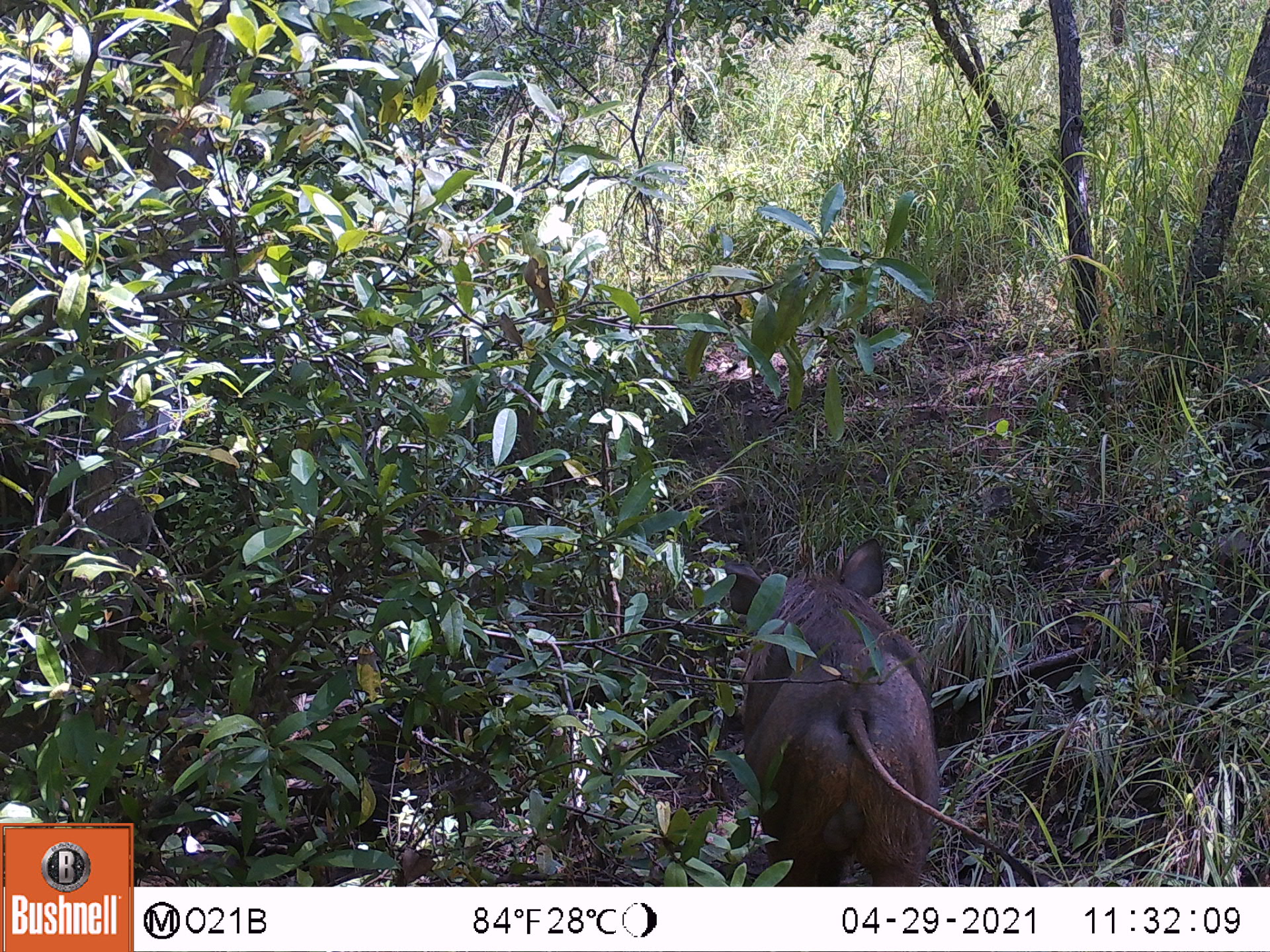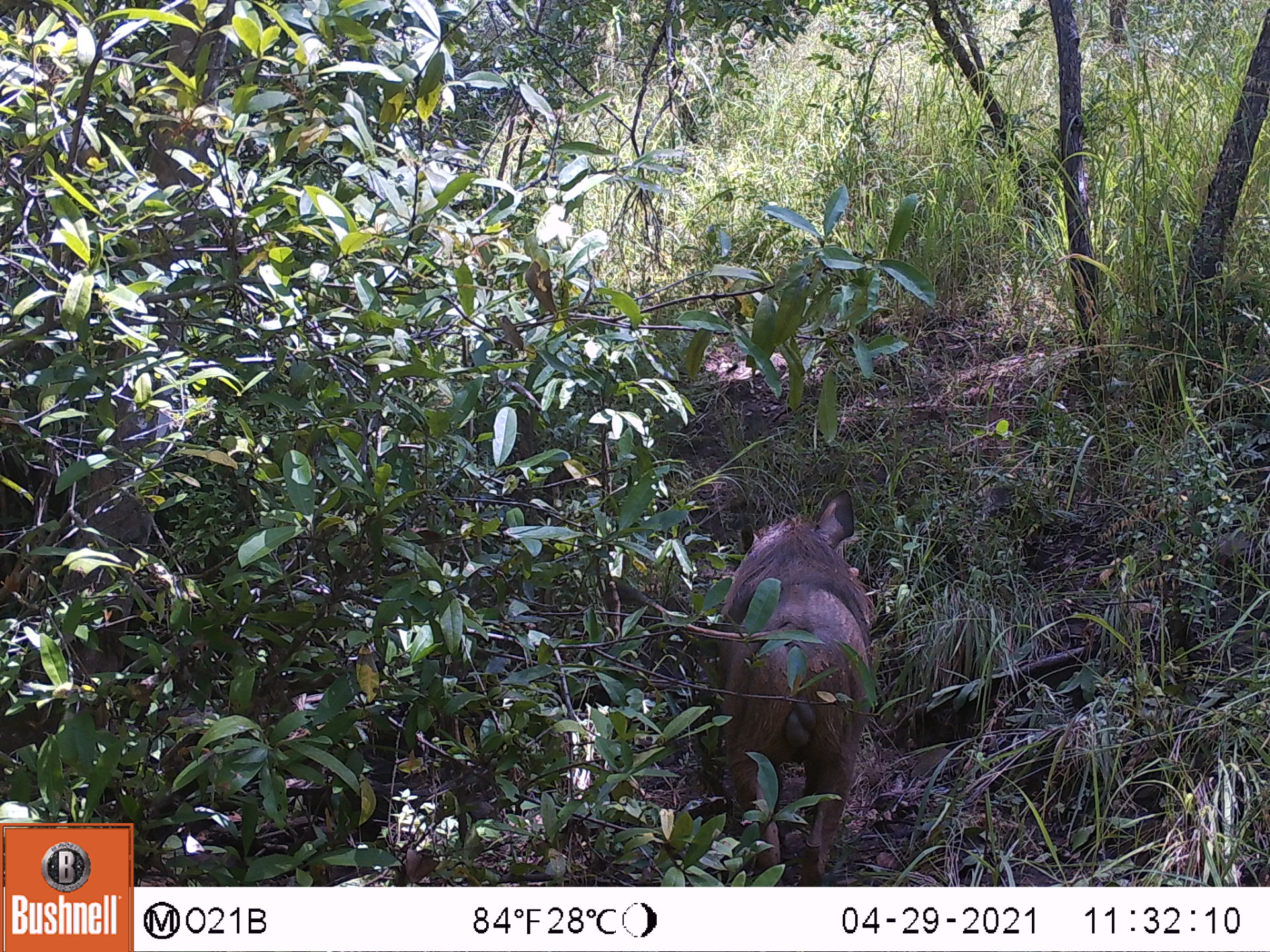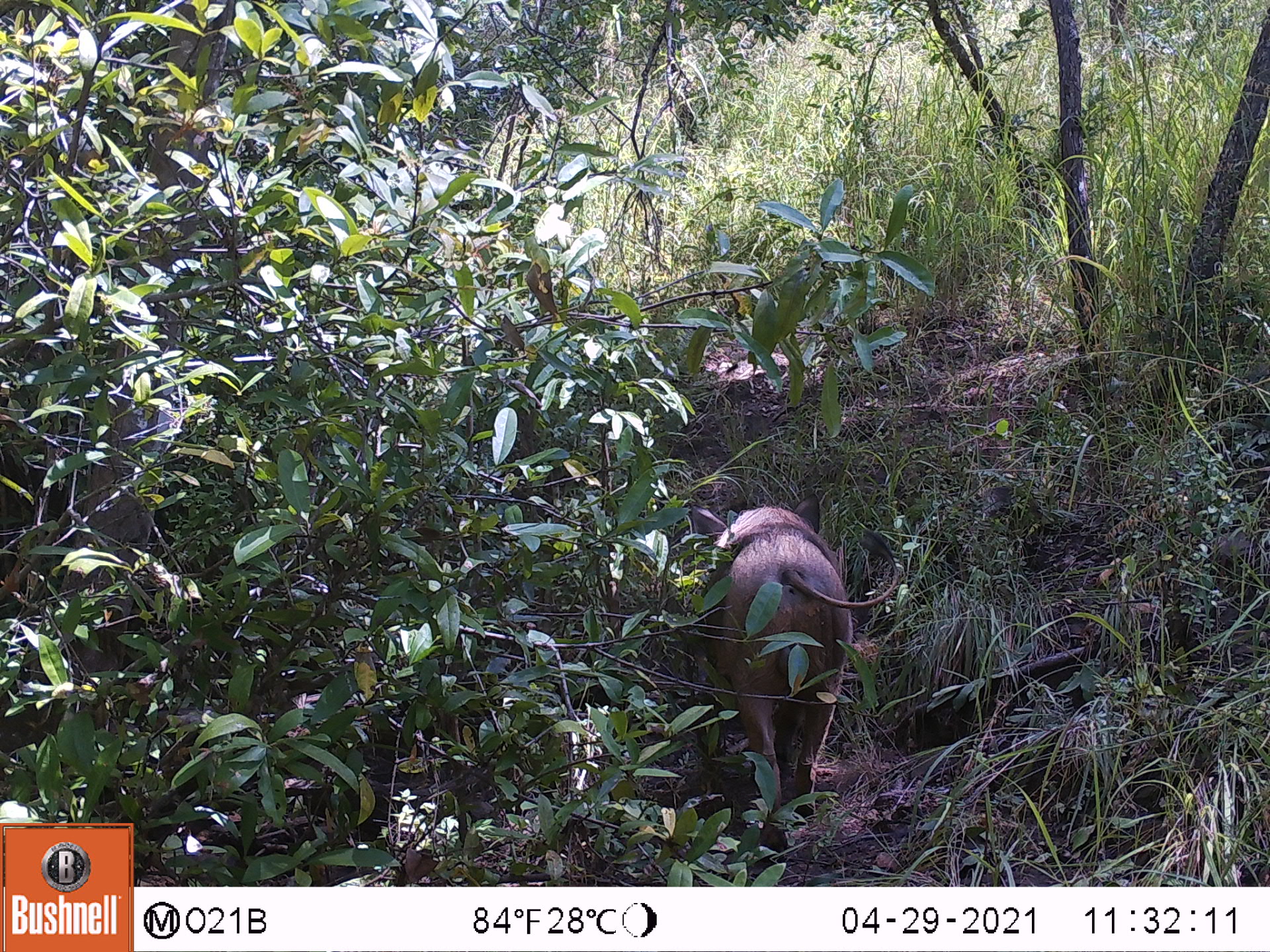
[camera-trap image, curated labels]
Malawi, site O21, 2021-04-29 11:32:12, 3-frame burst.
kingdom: Animalia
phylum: Chordata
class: Mammalia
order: Artiodactyla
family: Suidae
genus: Phacochoerus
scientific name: Phacochoerus africanus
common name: common warthog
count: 1